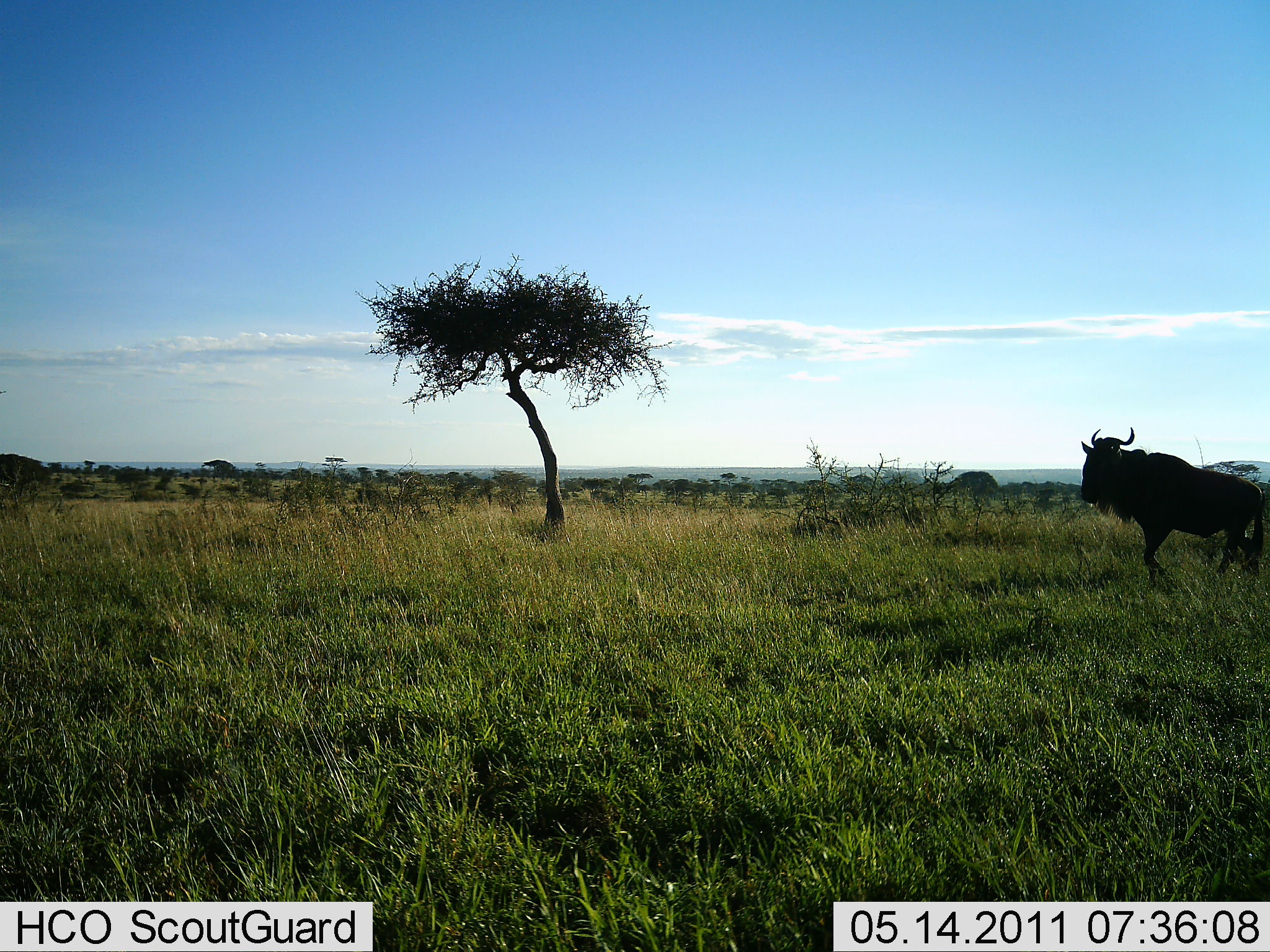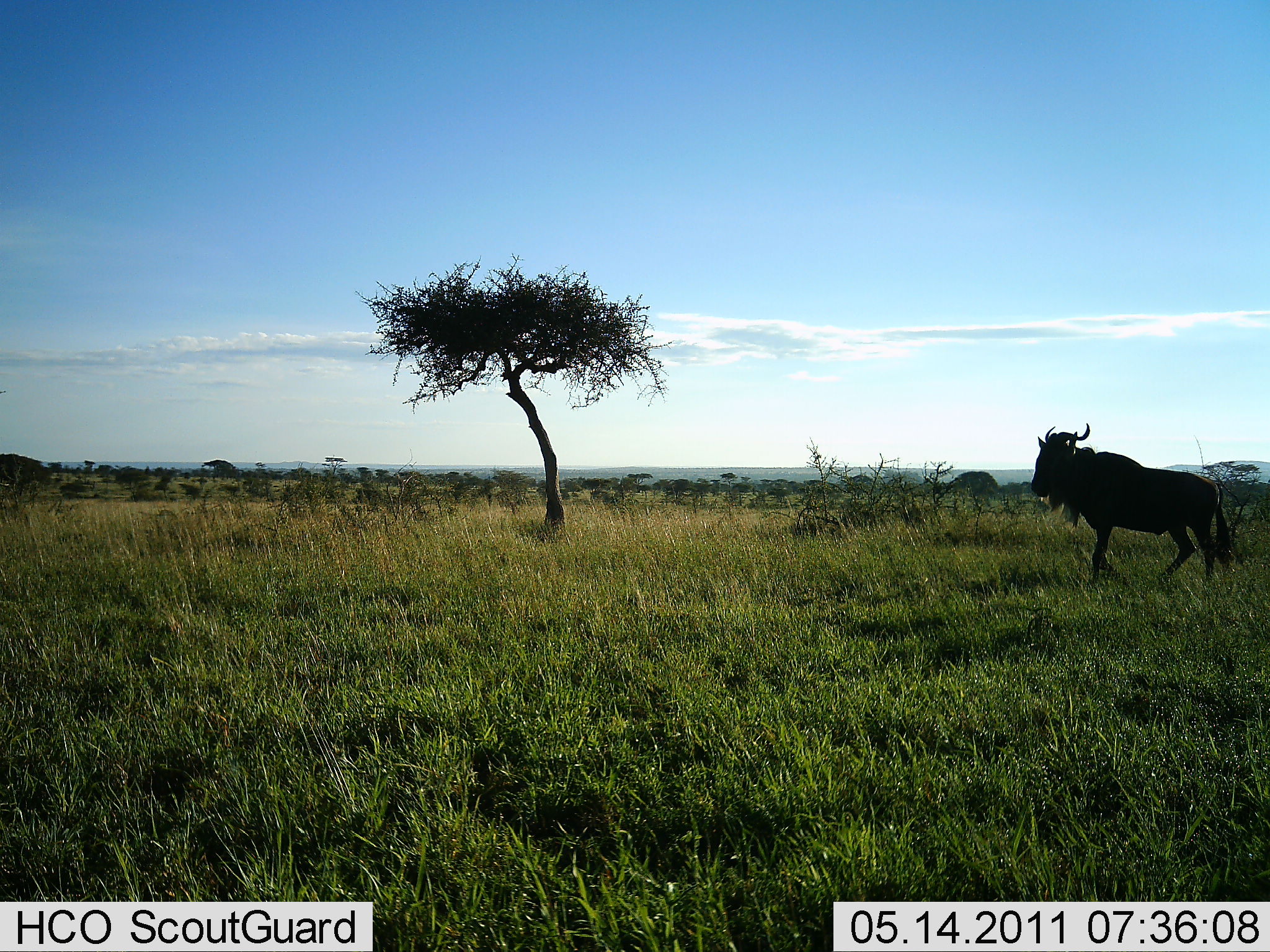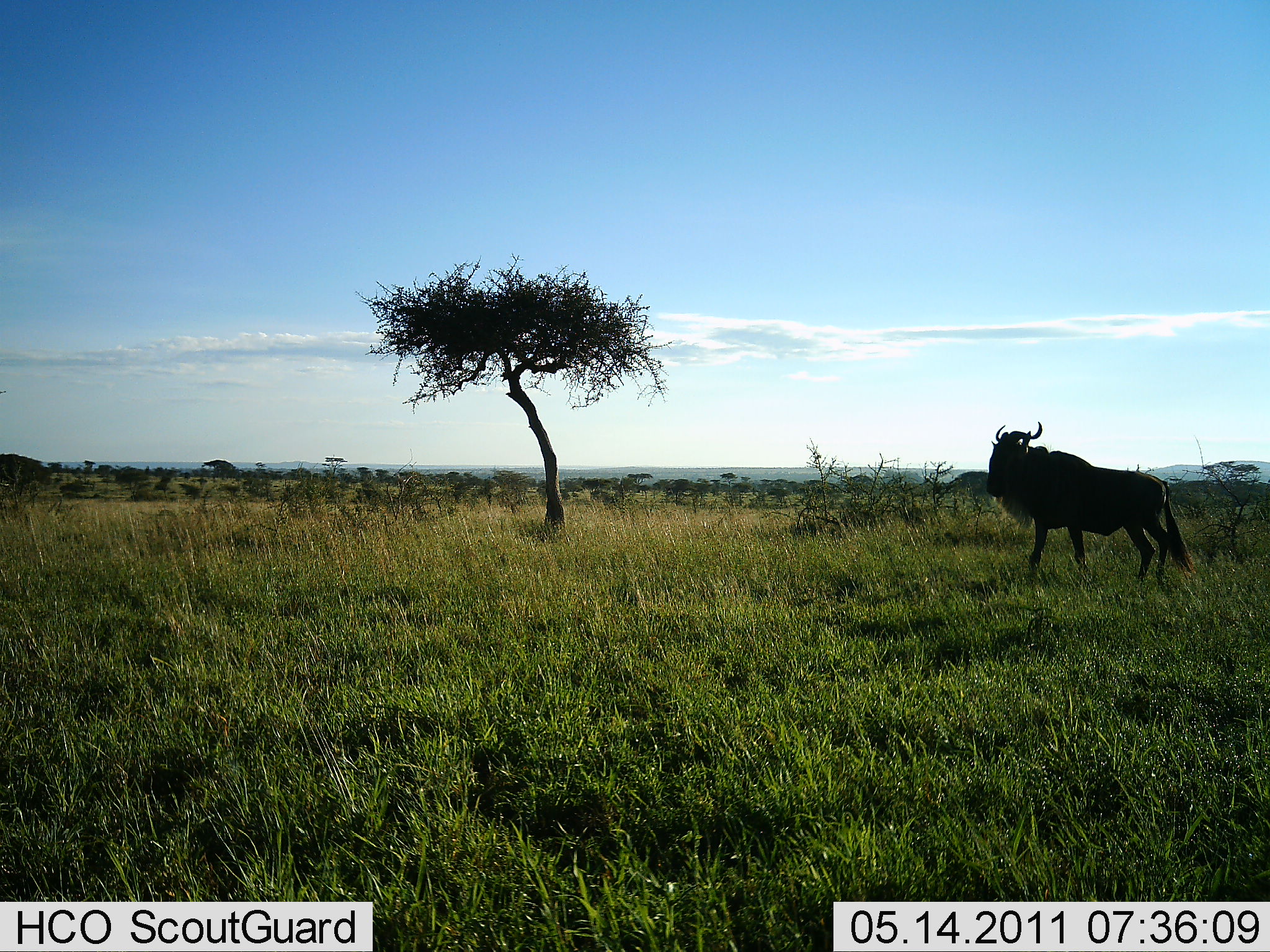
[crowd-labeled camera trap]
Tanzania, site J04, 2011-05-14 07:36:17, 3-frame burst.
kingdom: Animalia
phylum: Chordata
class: Mammalia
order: Artiodactyla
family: Bovidae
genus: Connochaetes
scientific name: Connochaetes taurinus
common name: blue wildebeest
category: wildebeest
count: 1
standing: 7%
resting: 0%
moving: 93%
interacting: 0%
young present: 0%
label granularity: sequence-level